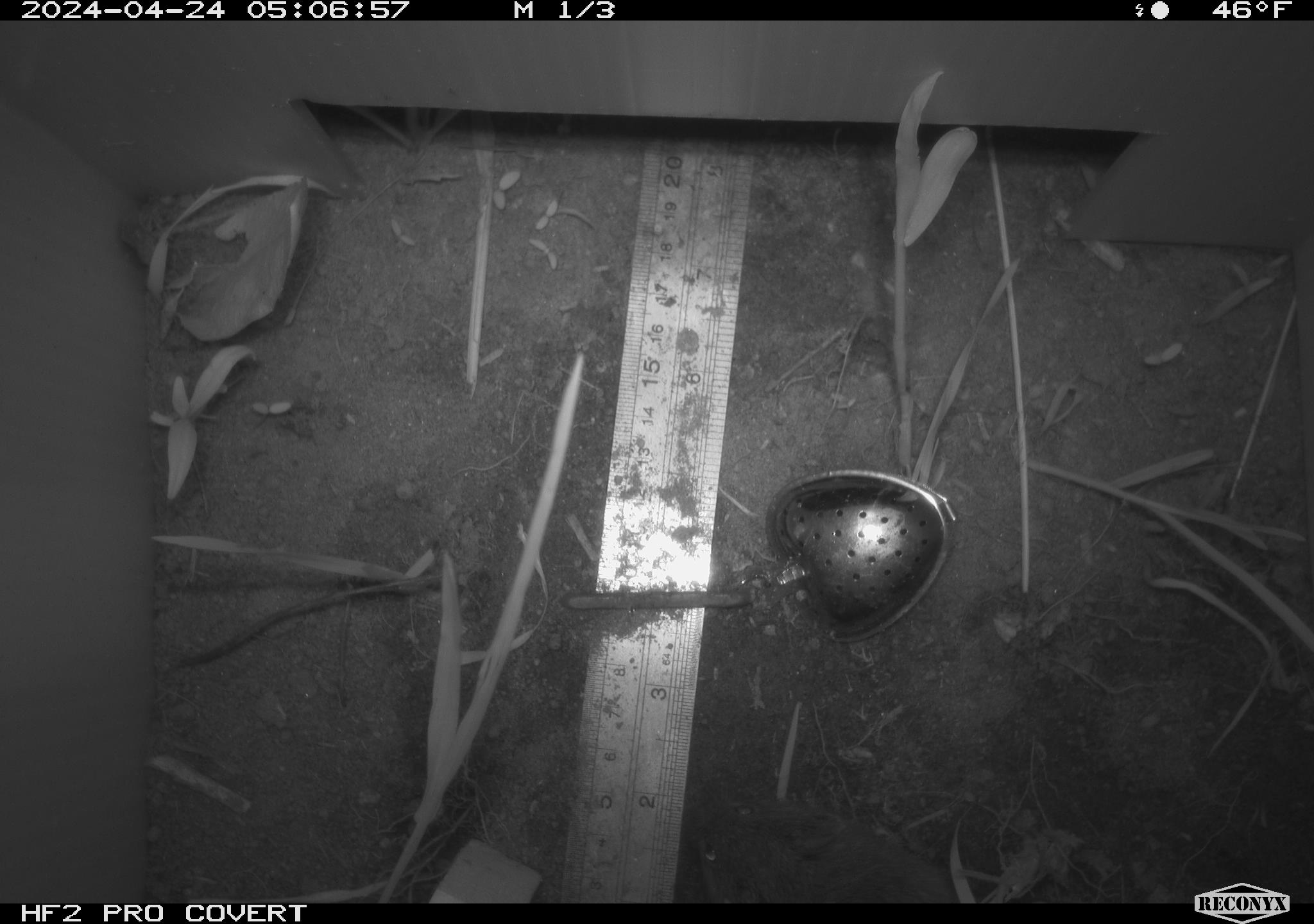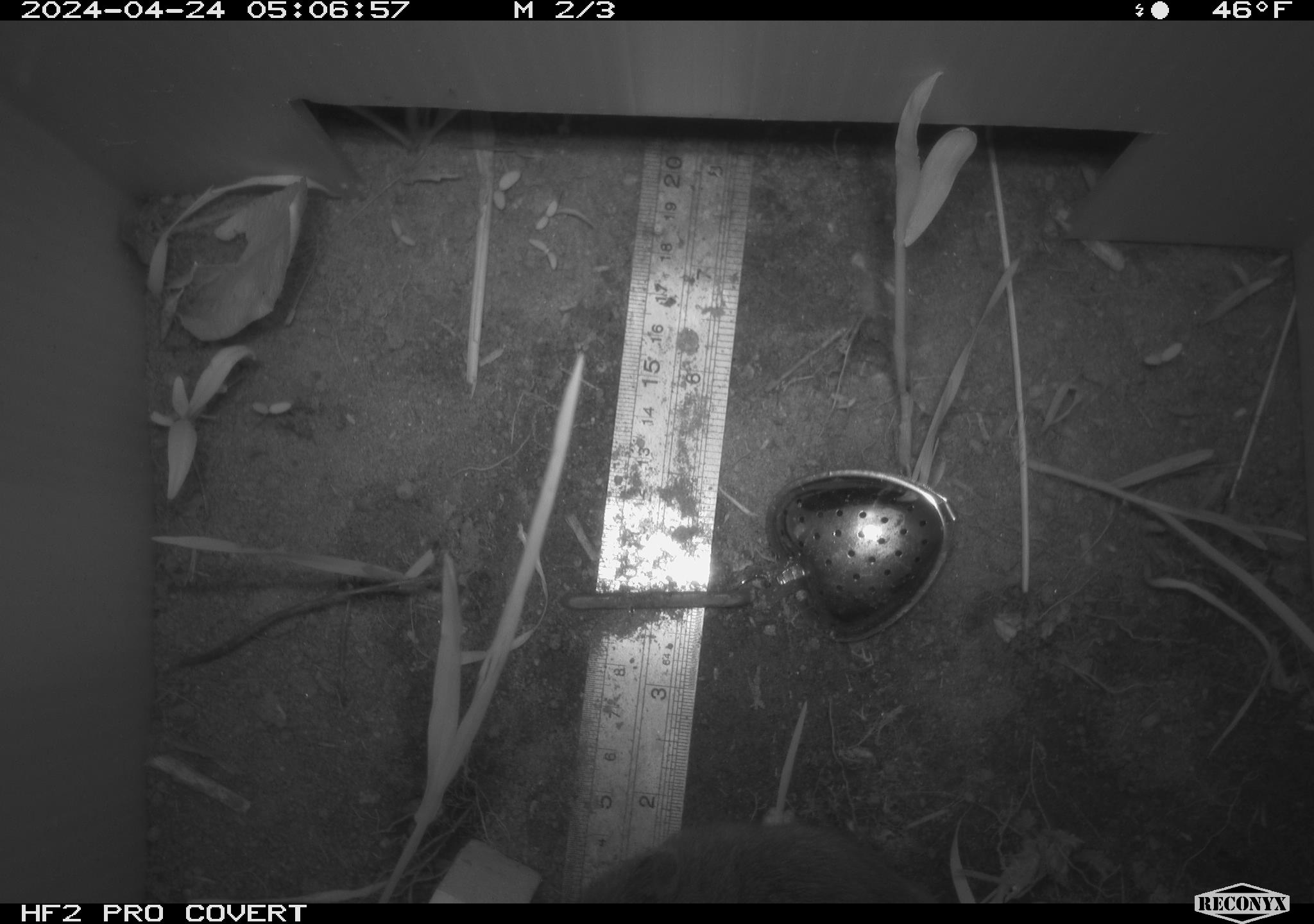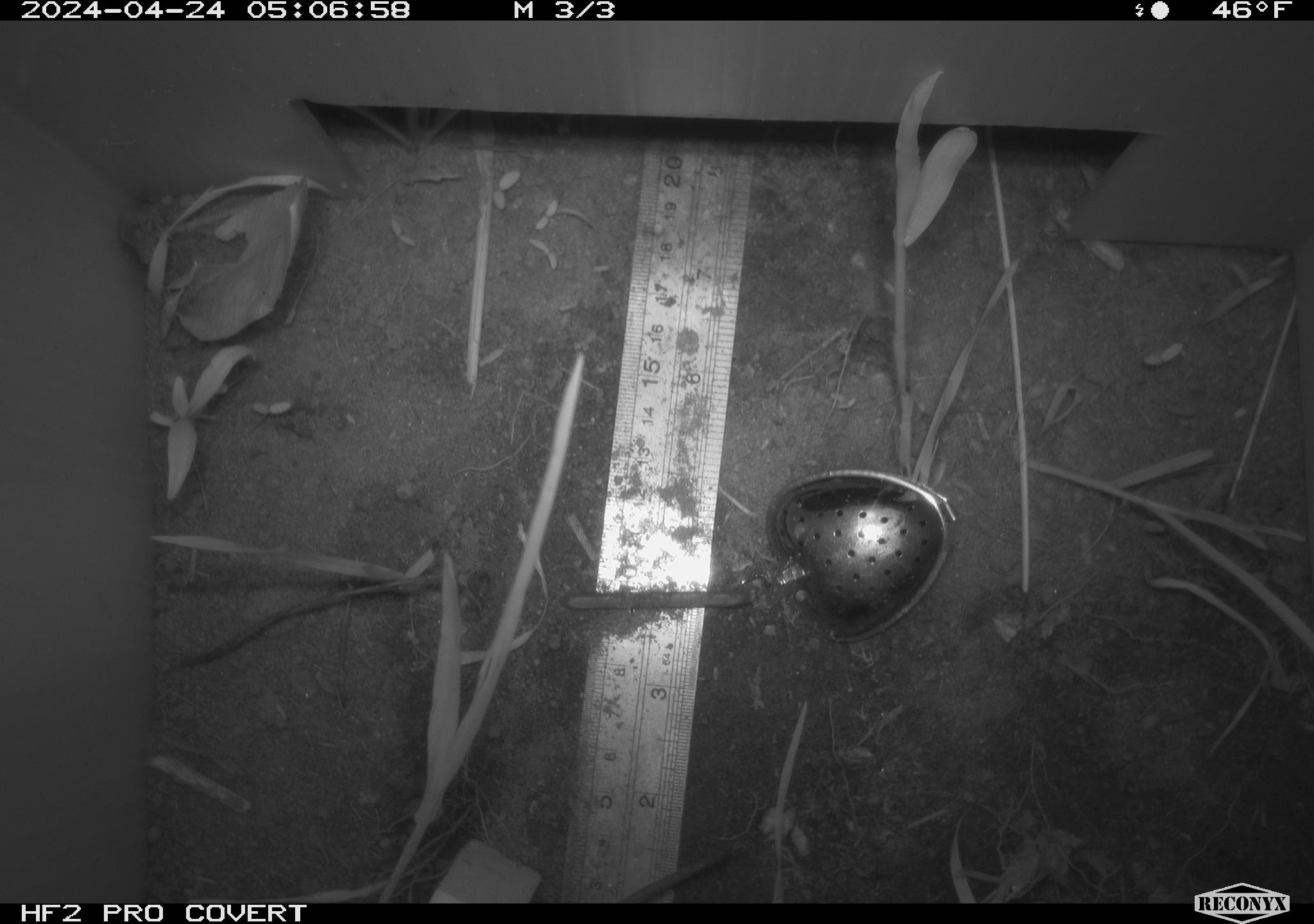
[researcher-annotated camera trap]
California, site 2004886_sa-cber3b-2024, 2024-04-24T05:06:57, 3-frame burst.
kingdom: Animalia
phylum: Chordata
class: Mammalia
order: Rodentia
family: Cricetidae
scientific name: Arvicolinae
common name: voles, lemmings, and muskrats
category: arvicolinae subfamily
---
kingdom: Animalia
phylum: Chordata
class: Mammalia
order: Rodentia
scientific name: Rodentia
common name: mouse species